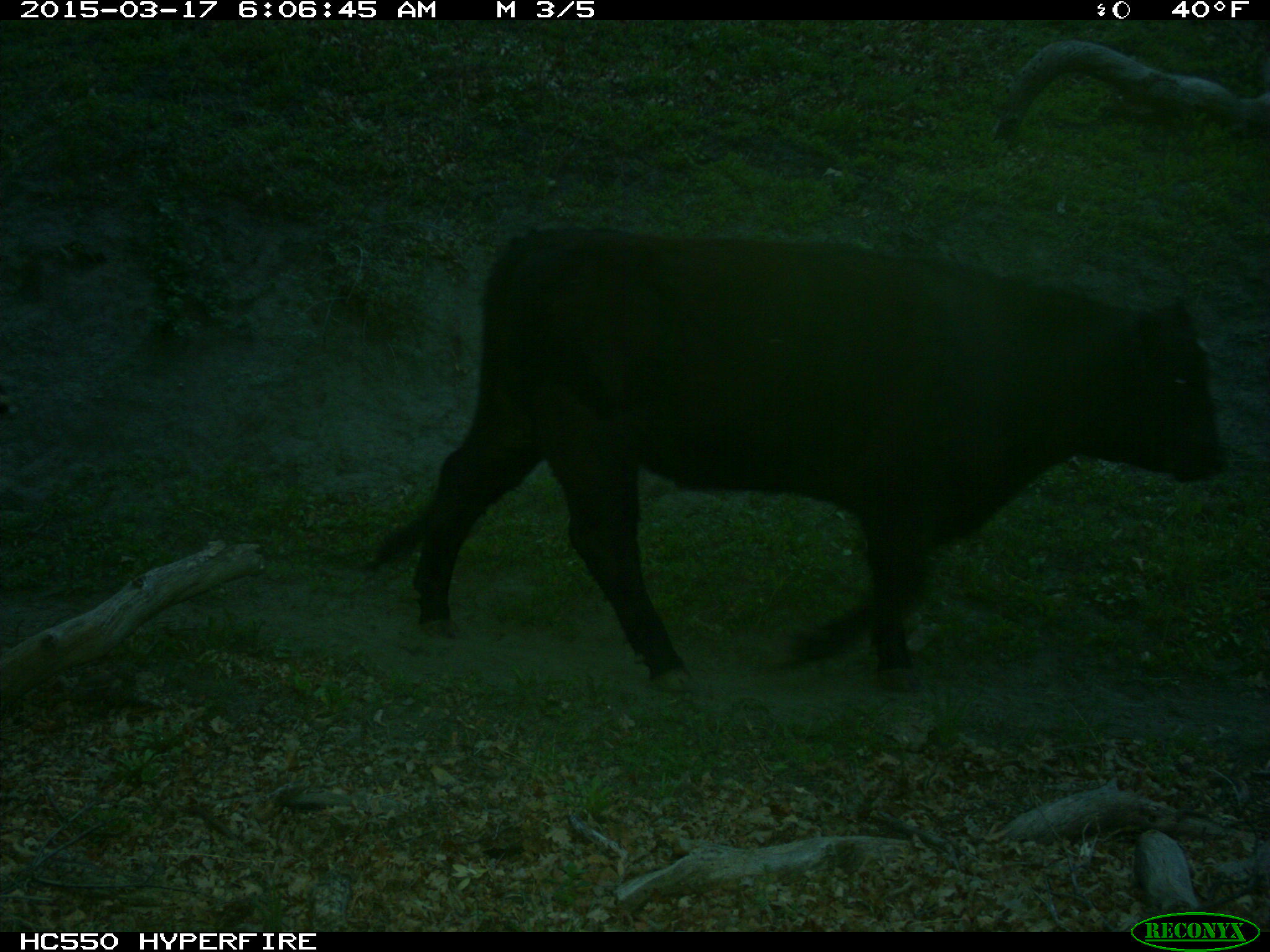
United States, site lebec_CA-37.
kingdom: Animalia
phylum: Chordata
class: Mammalia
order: Artiodactyla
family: Bovidae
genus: Bos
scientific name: Bos taurus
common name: domestic cow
Bos taurus (domestic cow).